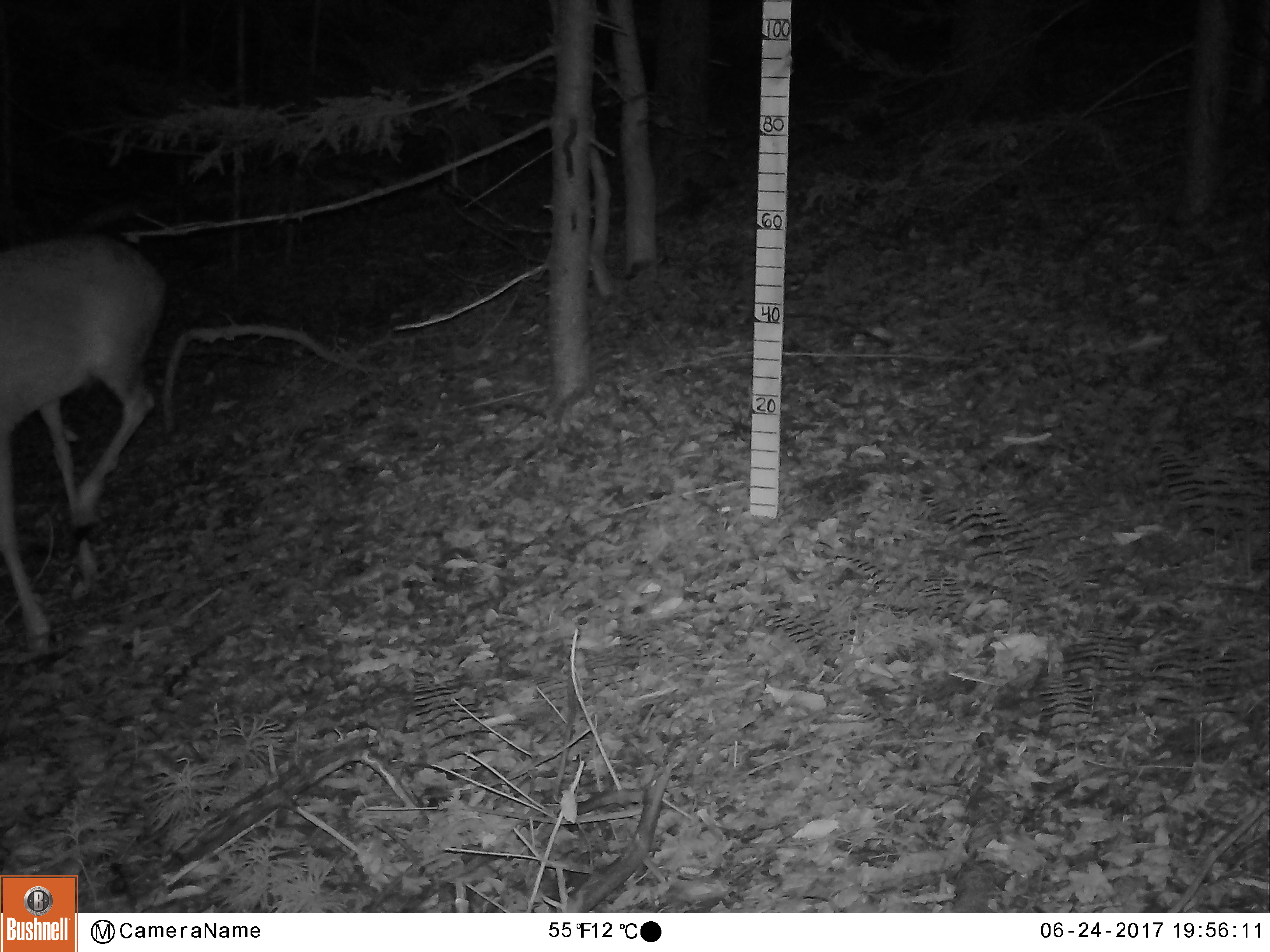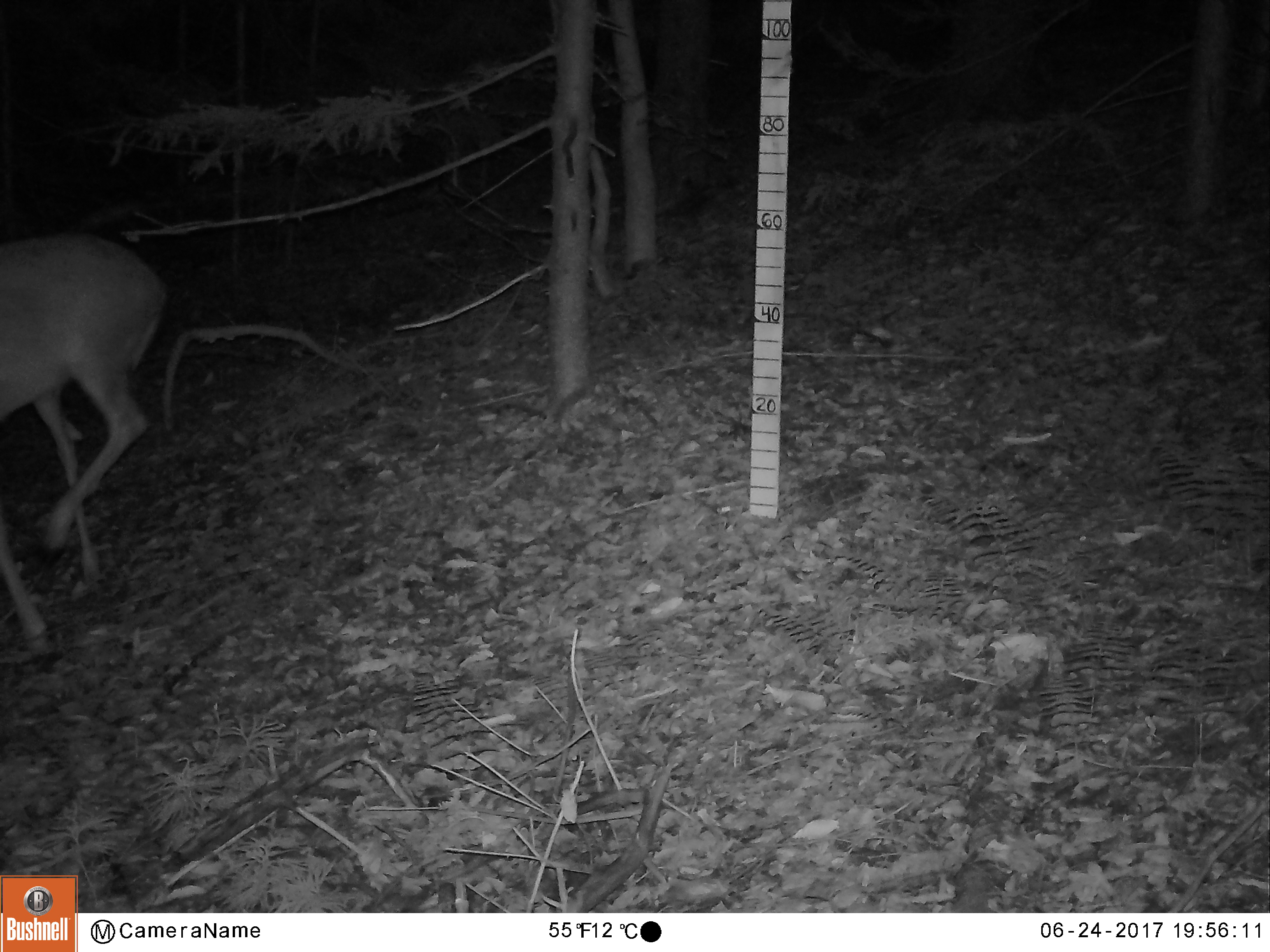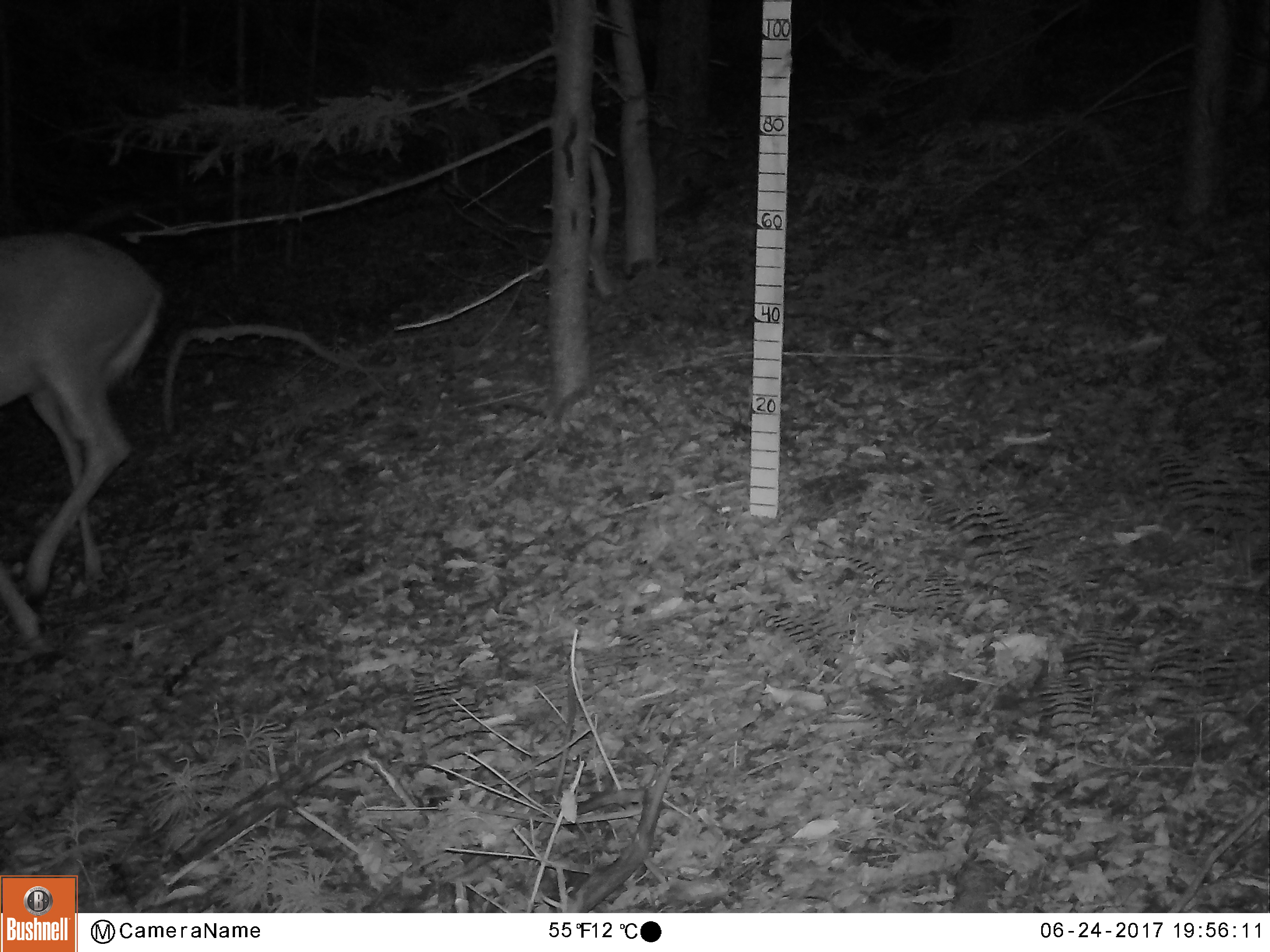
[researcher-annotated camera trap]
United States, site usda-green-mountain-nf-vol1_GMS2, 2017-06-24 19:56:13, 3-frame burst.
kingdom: Animalia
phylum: Chordata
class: Mammalia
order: Artiodactyla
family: Cervidae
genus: Odocoileus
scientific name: Odocoileus virginianus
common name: white-tailed deer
White-tailed deer (Odocoileus virginianus).